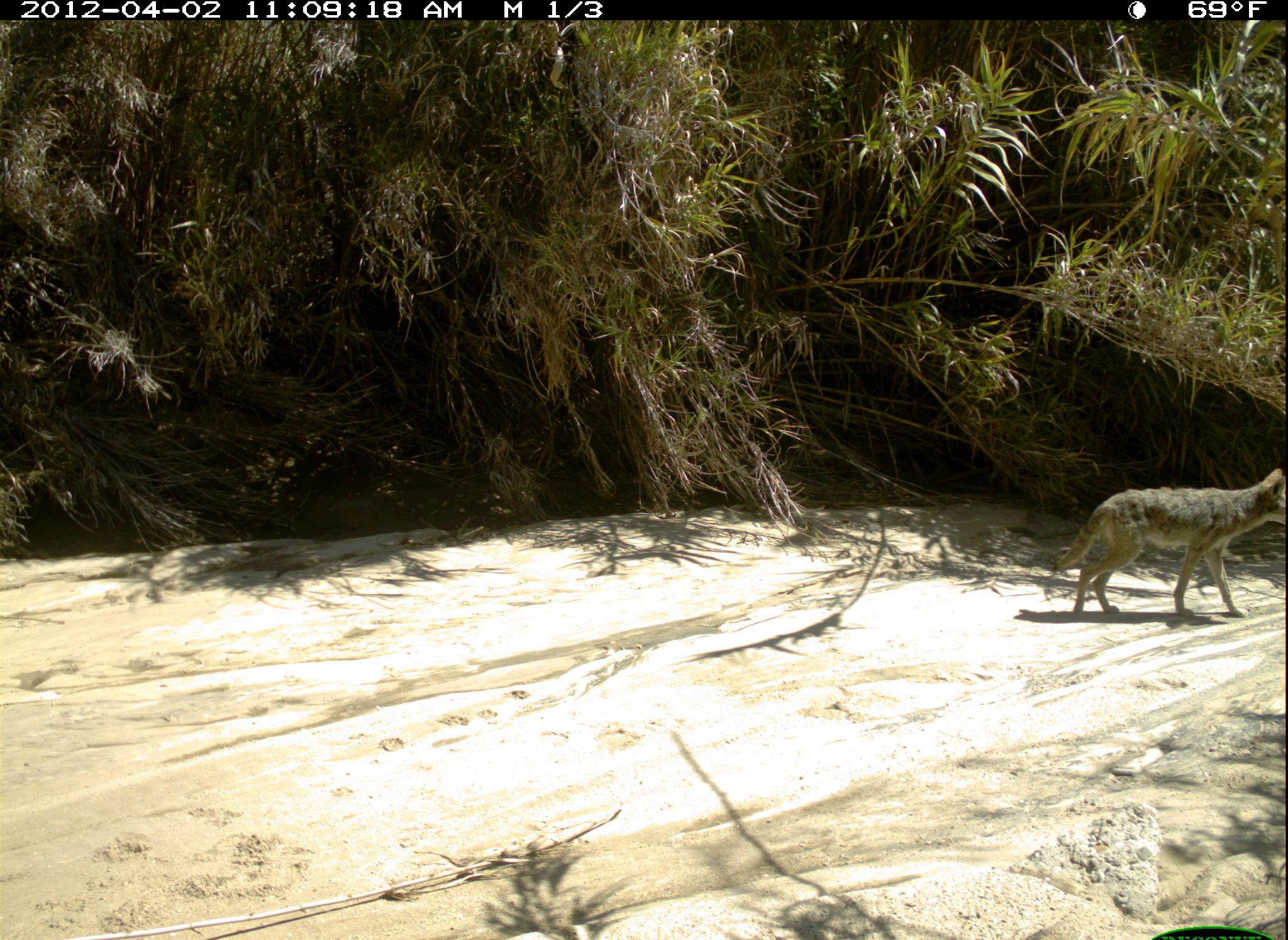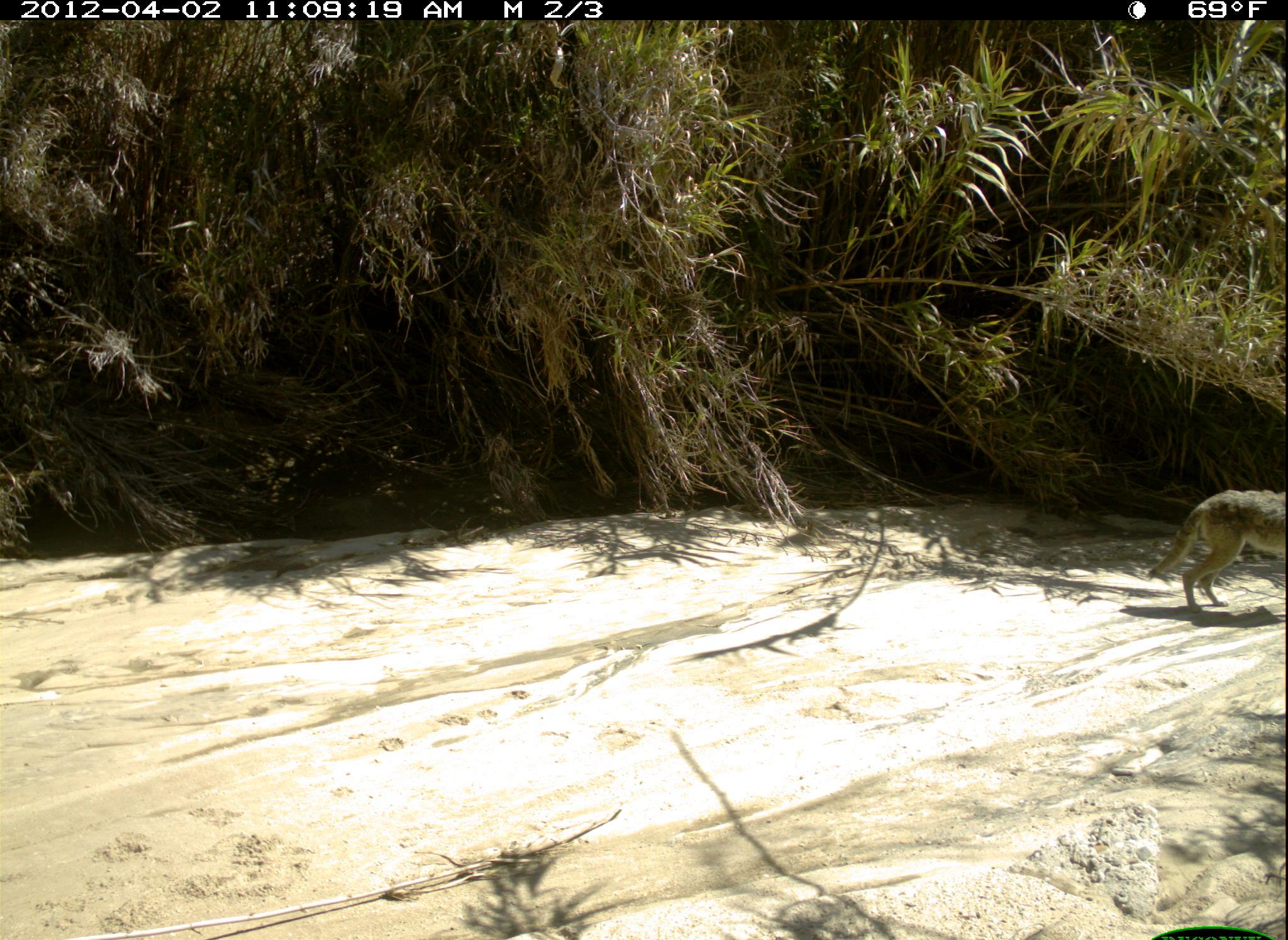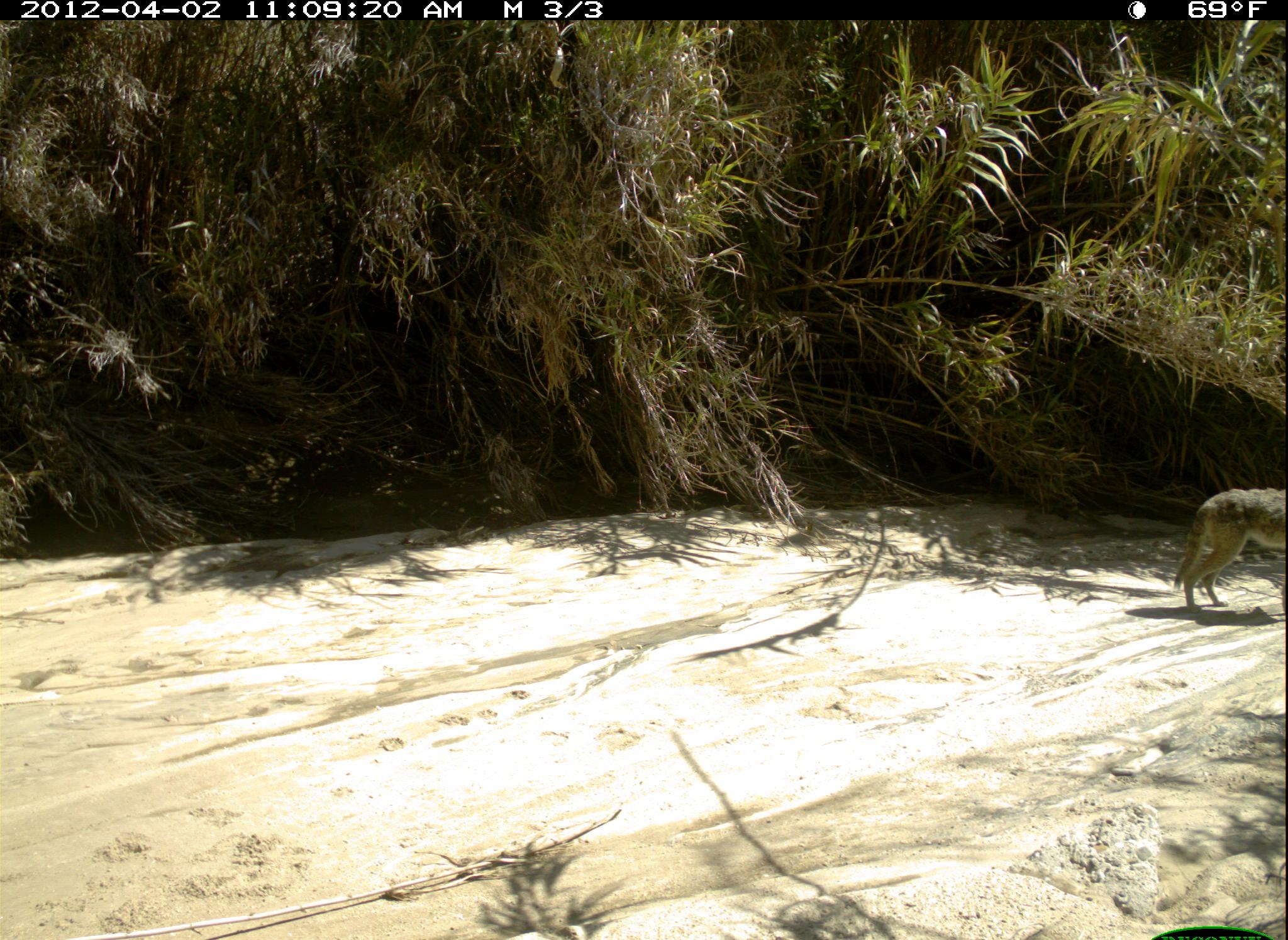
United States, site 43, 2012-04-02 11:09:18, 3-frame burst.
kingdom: Animalia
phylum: Chordata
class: Mammalia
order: Carnivora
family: Canidae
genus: Canis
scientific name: Canis latrans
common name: coyote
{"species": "coyote (Canis latrans)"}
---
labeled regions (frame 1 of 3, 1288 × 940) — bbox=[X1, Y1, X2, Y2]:
coyote: bbox=[1061, 457, 1283, 631]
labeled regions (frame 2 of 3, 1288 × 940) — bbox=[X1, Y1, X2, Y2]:
coyote: bbox=[1140, 474, 1286, 620]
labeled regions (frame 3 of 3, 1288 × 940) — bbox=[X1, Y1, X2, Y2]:
coyote: bbox=[1153, 462, 1286, 607]